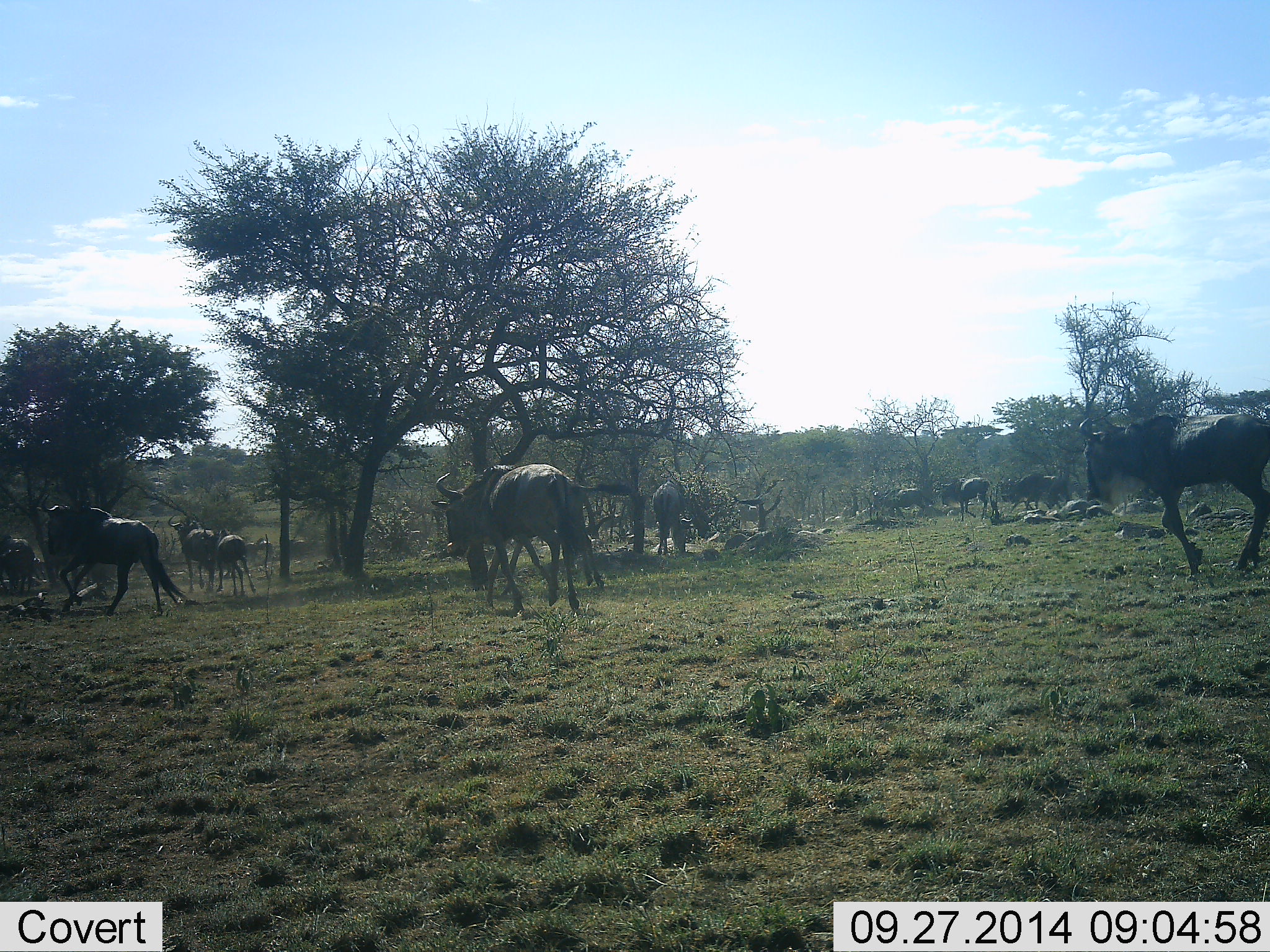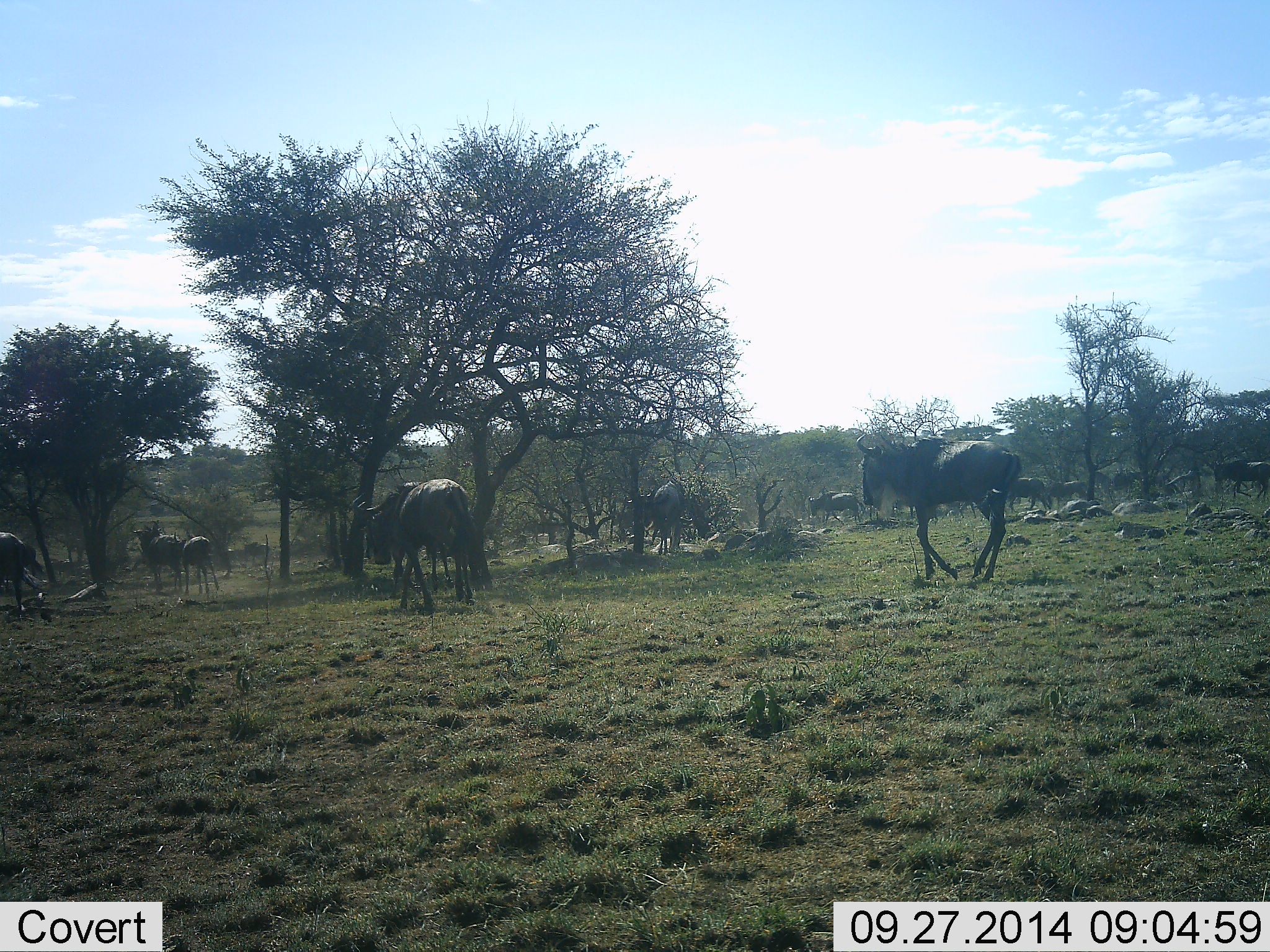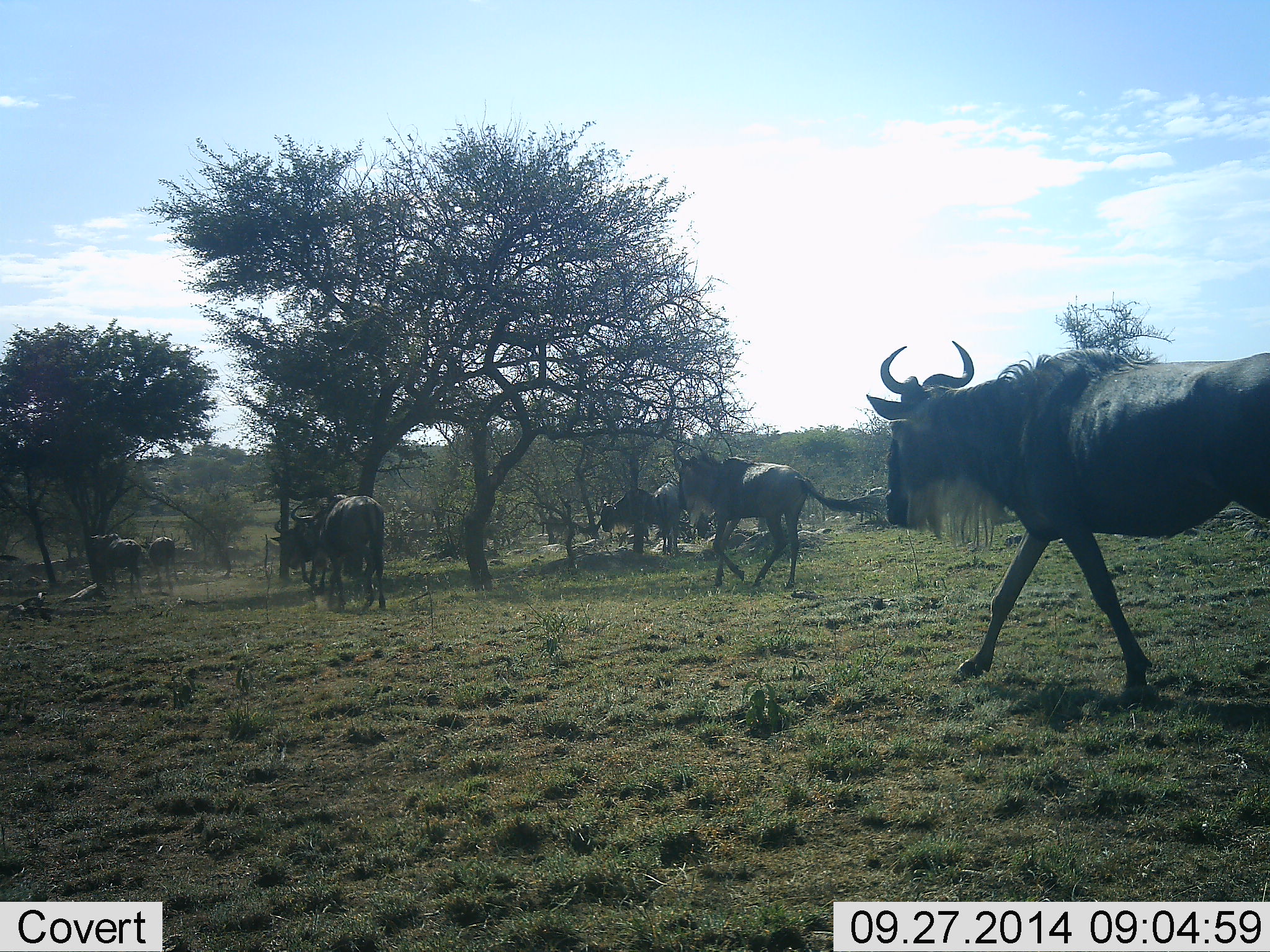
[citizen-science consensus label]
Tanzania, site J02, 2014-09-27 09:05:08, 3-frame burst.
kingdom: Animalia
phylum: Chordata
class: Mammalia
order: Artiodactyla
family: Bovidae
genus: Connochaetes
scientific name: Connochaetes taurinus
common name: blue wildebeest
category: wildebeest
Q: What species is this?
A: Wildebeest (blue wildebeest) (Connochaetes taurinus).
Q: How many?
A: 11-50.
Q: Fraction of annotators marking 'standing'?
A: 20%.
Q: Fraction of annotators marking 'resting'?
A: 10%.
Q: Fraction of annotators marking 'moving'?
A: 100%.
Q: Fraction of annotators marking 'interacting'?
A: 10%.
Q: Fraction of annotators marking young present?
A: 10%.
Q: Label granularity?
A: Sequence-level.